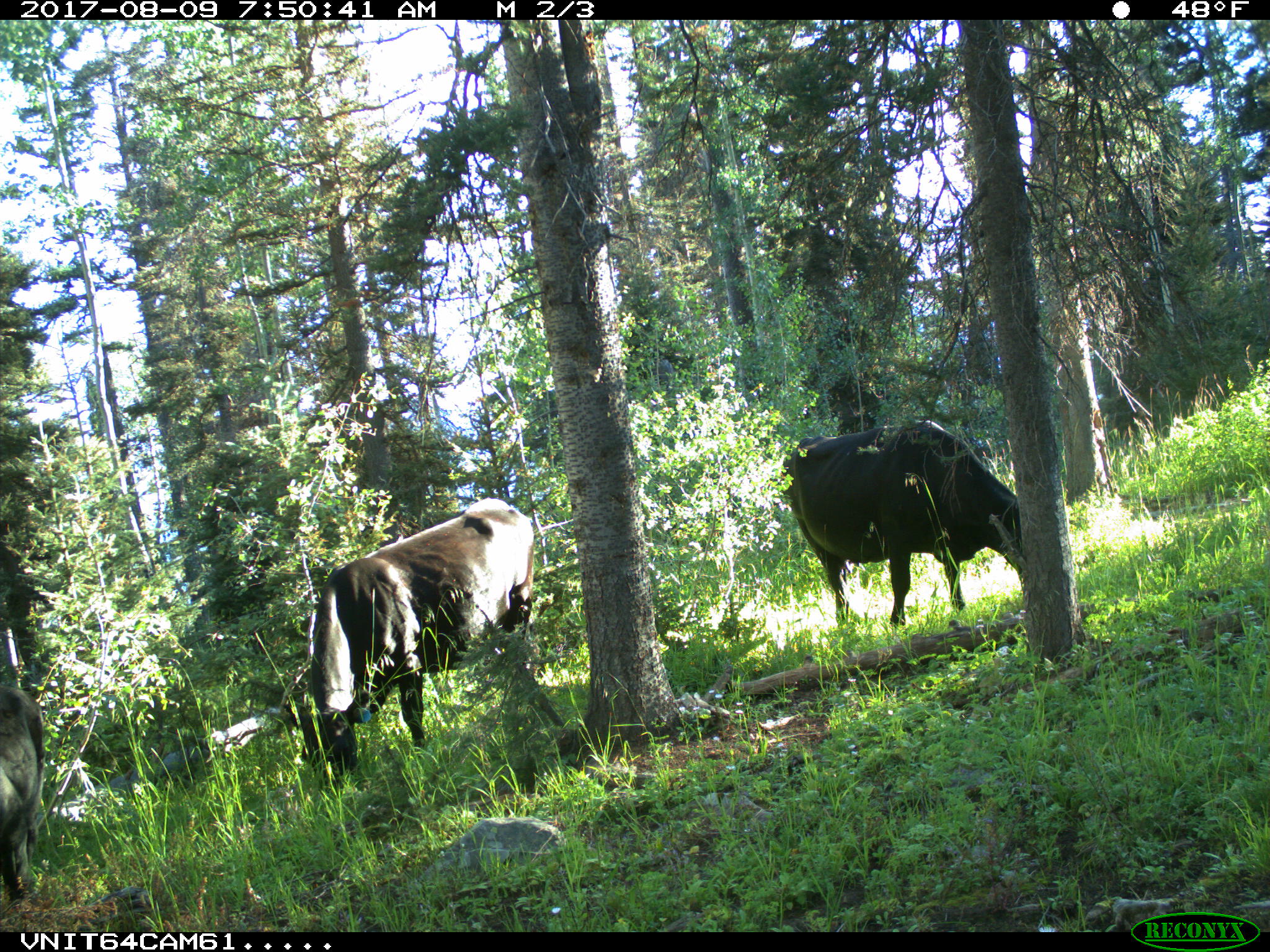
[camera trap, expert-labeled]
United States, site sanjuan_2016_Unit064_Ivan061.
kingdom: Animalia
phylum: Chordata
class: Mammalia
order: Artiodactyla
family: Bovidae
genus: Bos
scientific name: Bos taurus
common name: domestic cow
Bos taurus (domestic cow).